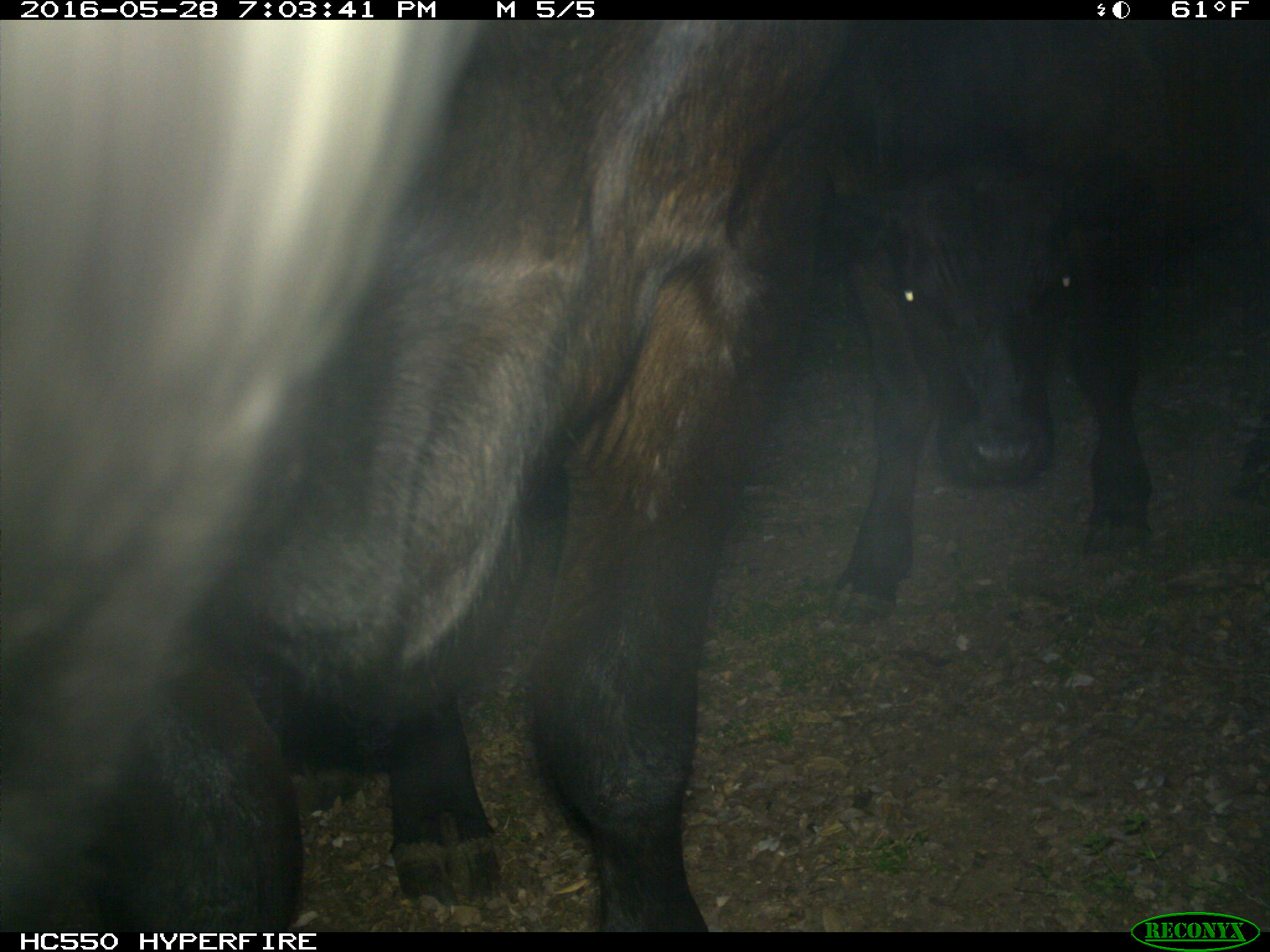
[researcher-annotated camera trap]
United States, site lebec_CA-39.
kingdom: Animalia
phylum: Chordata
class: Mammalia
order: Artiodactyla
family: Bovidae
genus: Bos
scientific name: Bos taurus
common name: domestic cow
Bos taurus (domestic cow).